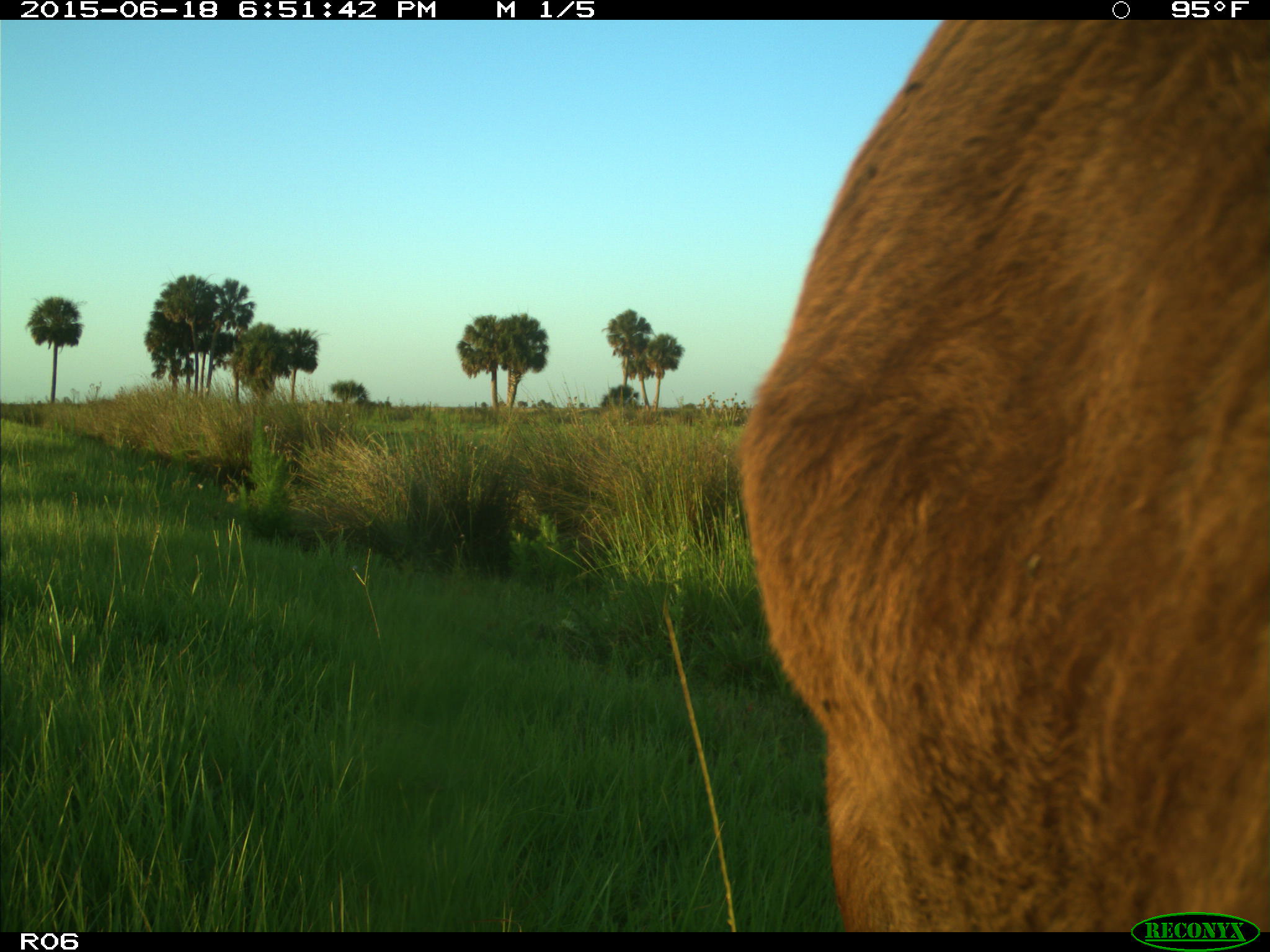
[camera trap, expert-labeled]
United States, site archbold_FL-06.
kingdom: Animalia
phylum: Chordata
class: Mammalia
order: Artiodactyla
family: Bovidae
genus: Bos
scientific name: Bos taurus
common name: domestic cow